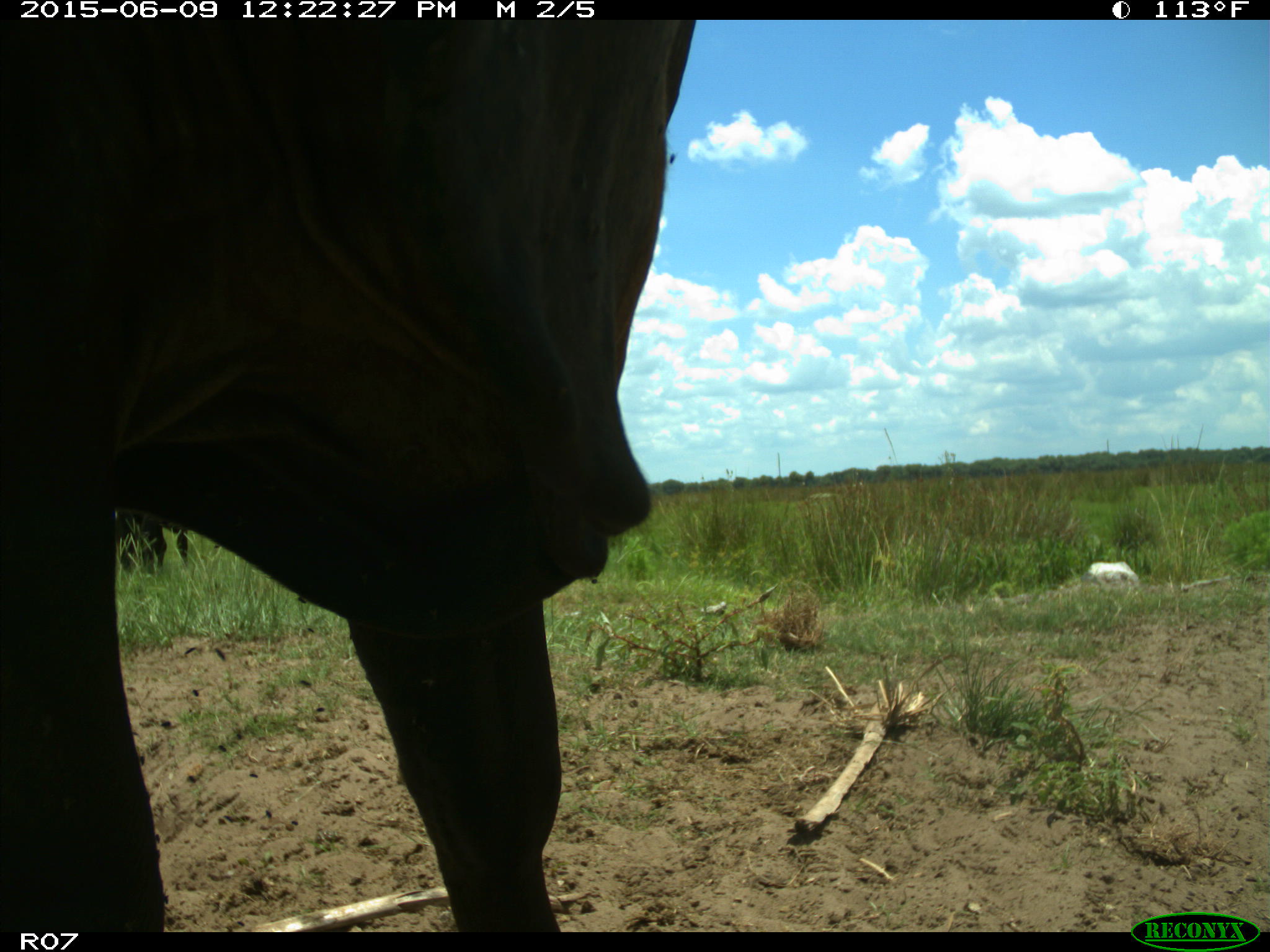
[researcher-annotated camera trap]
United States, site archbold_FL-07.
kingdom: Animalia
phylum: Chordata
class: Mammalia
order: Artiodactyla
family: Bovidae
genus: Bos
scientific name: Bos taurus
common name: domestic cow